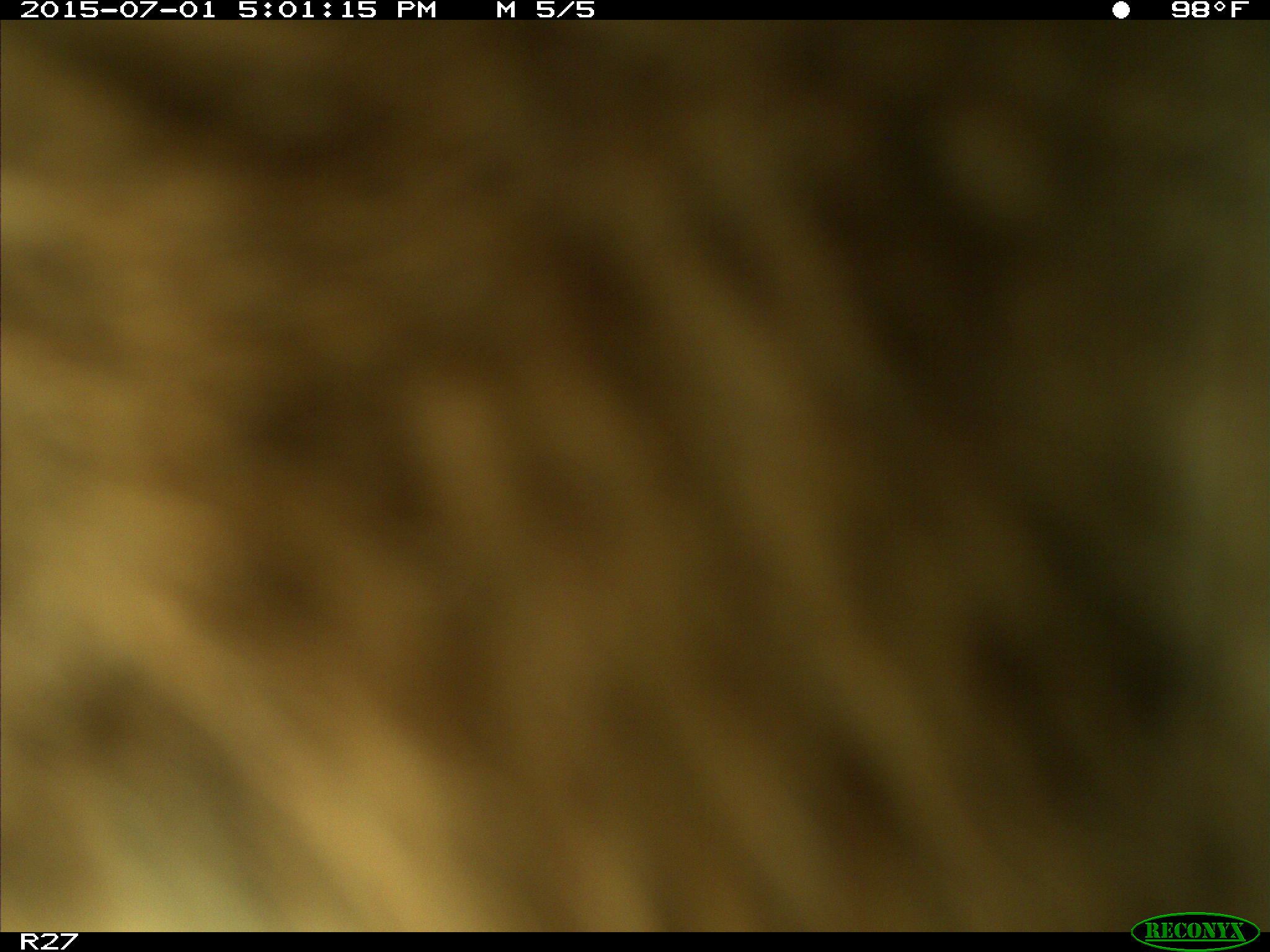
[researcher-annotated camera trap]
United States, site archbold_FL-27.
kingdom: Animalia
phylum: Chordata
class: Mammalia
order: Artiodactyla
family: Bovidae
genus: Bos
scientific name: Bos taurus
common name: domestic cow